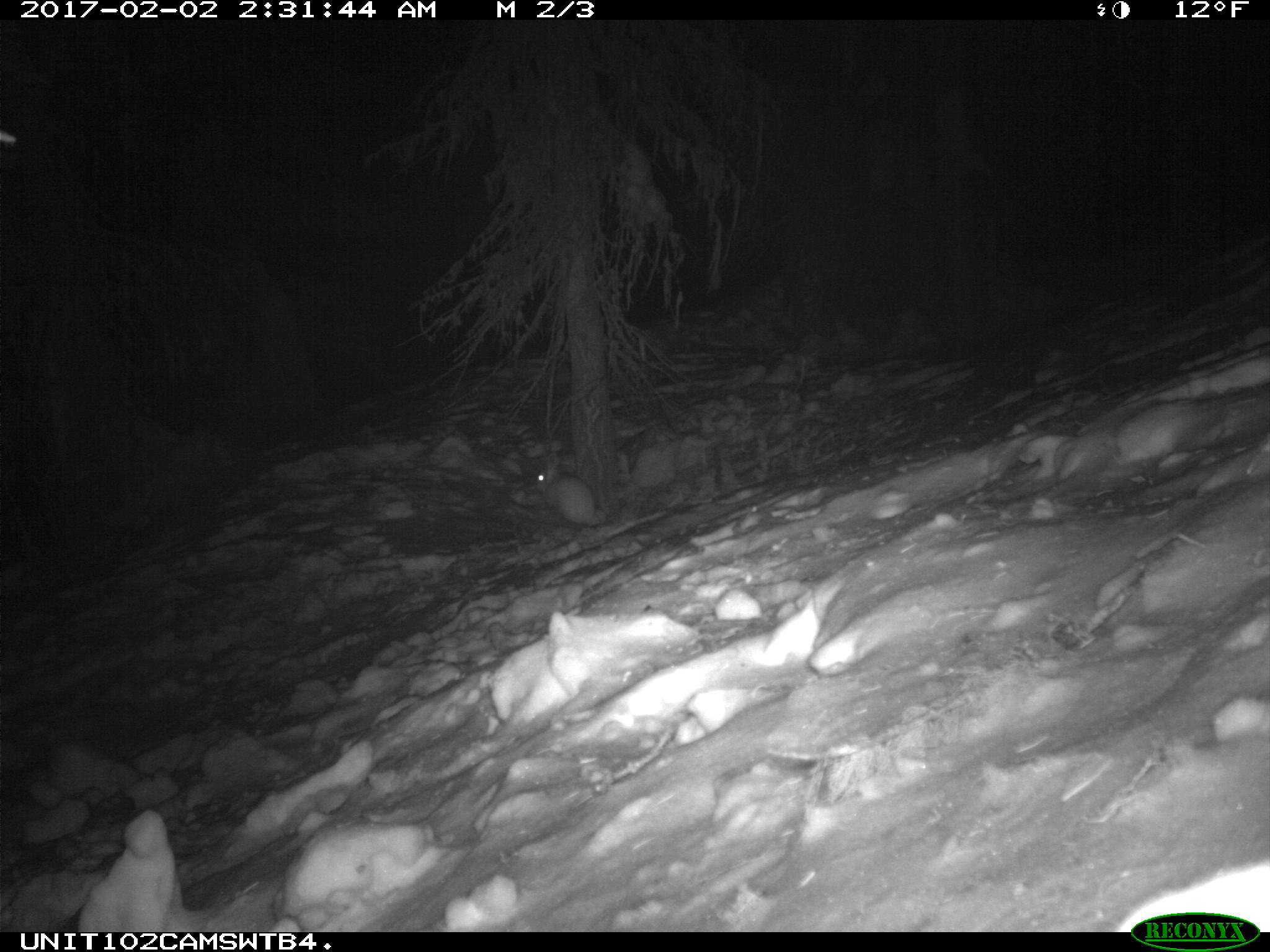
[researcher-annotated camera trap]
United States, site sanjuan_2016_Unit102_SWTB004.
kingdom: Animalia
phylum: Chordata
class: Mammalia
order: Lagomorpha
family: Leporidae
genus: Lepus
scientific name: Lepus americanus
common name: snowshoe hare